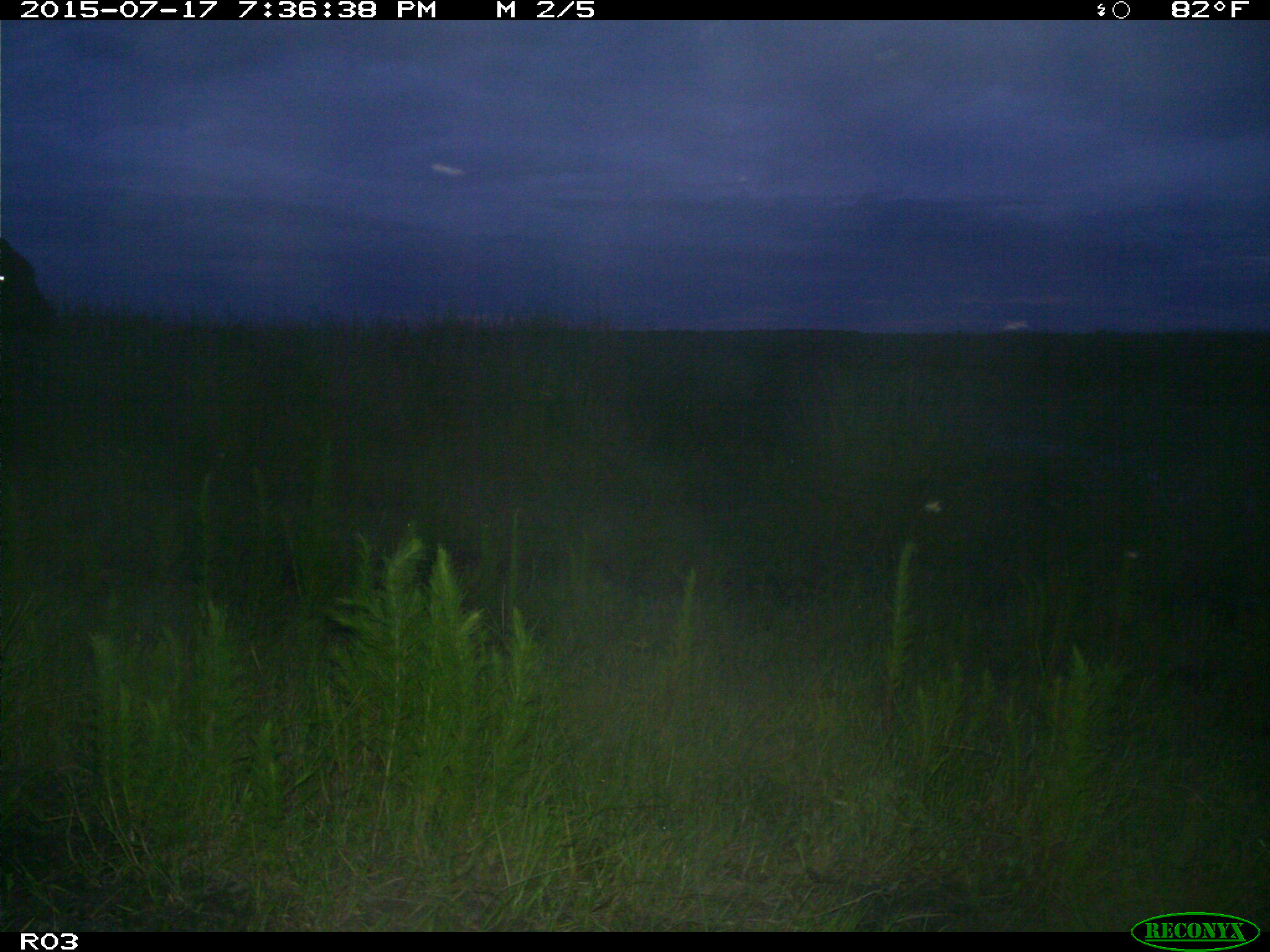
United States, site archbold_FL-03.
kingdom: Animalia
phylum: Chordata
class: Mammalia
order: Artiodactyla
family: Bovidae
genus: Bos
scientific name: Bos taurus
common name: domestic cow